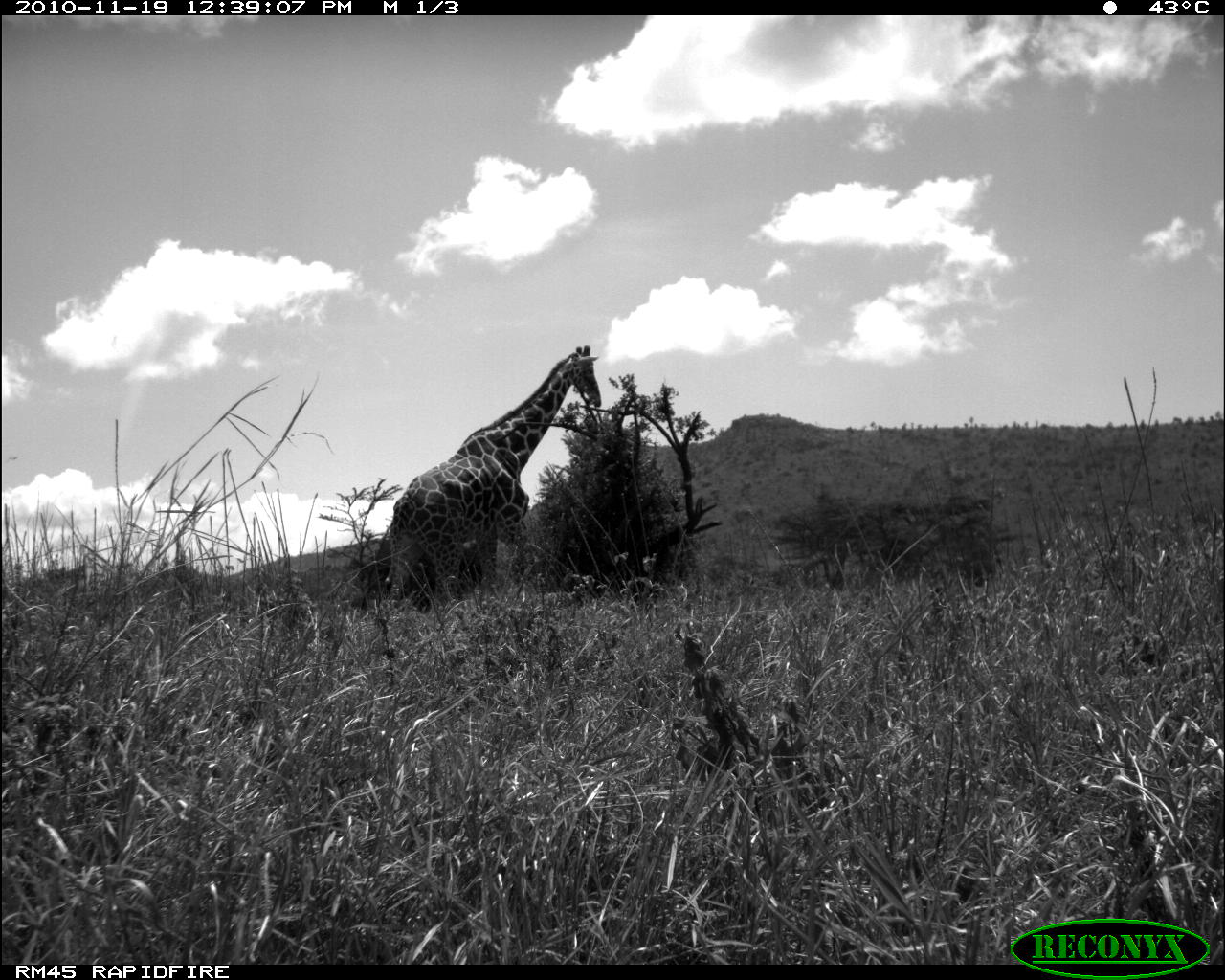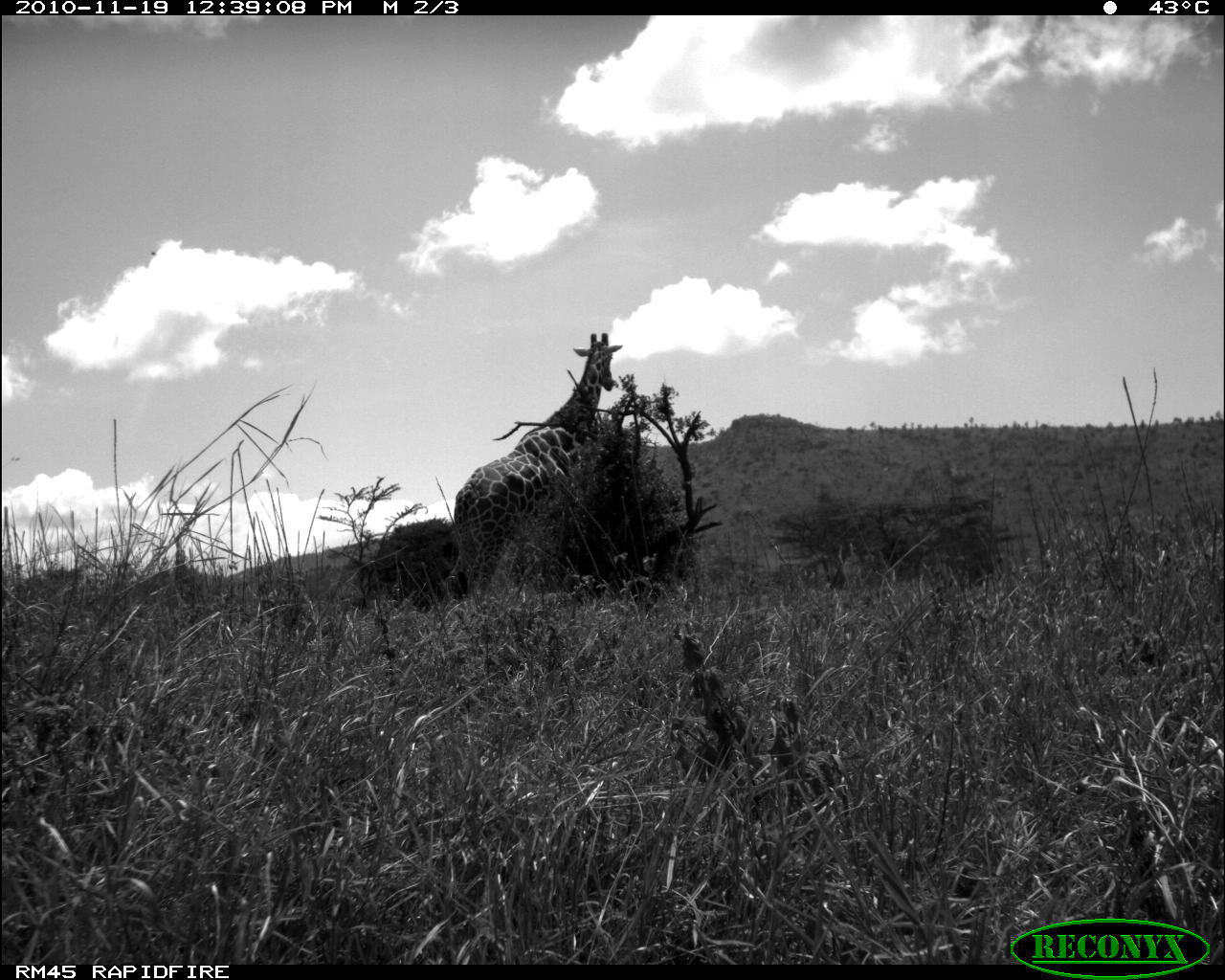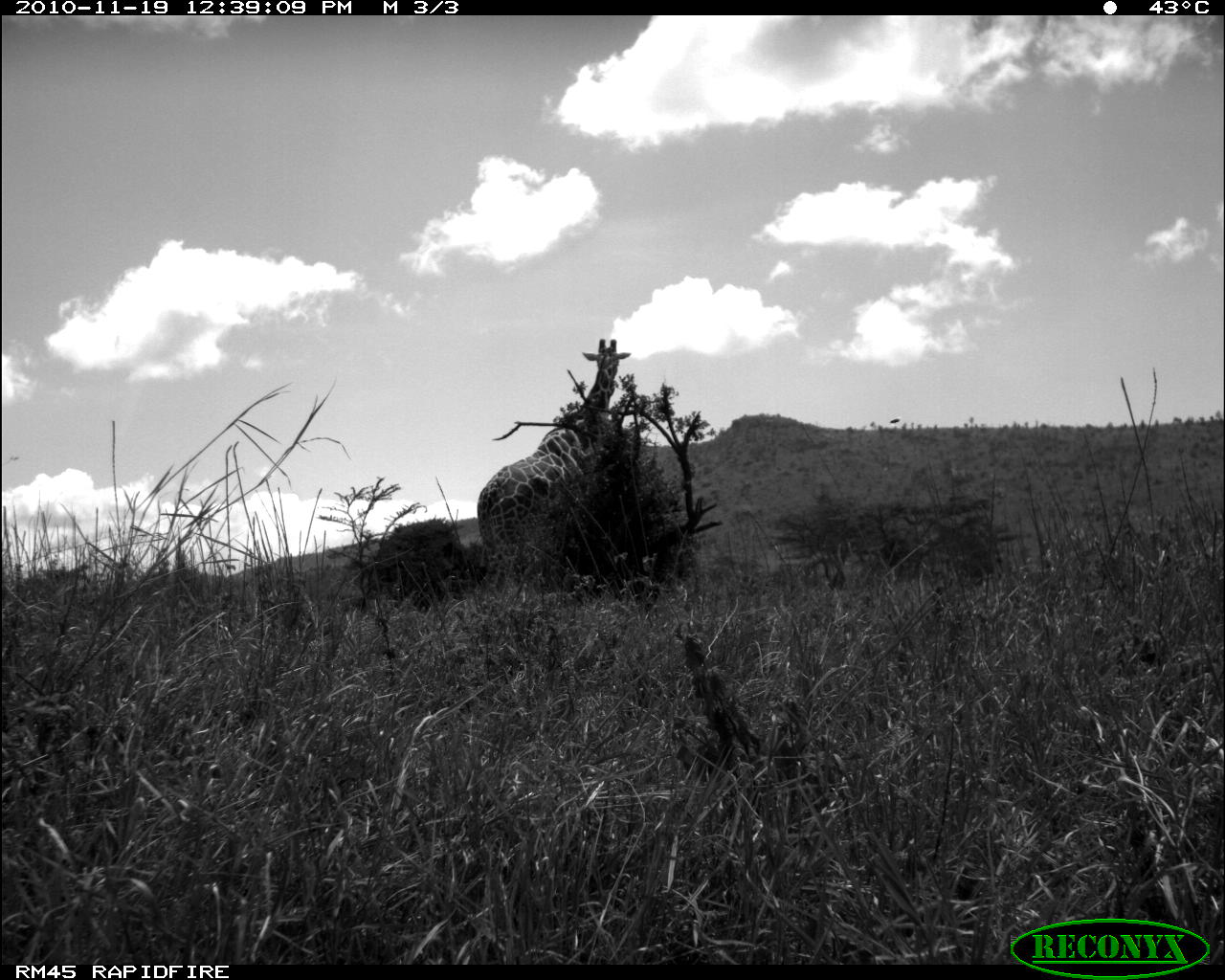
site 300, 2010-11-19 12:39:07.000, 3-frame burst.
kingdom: Animalia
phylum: Chordata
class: Mammalia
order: Artiodactyla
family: Giraffidae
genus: Giraffa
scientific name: Giraffa camelopardalis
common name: giraffe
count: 1